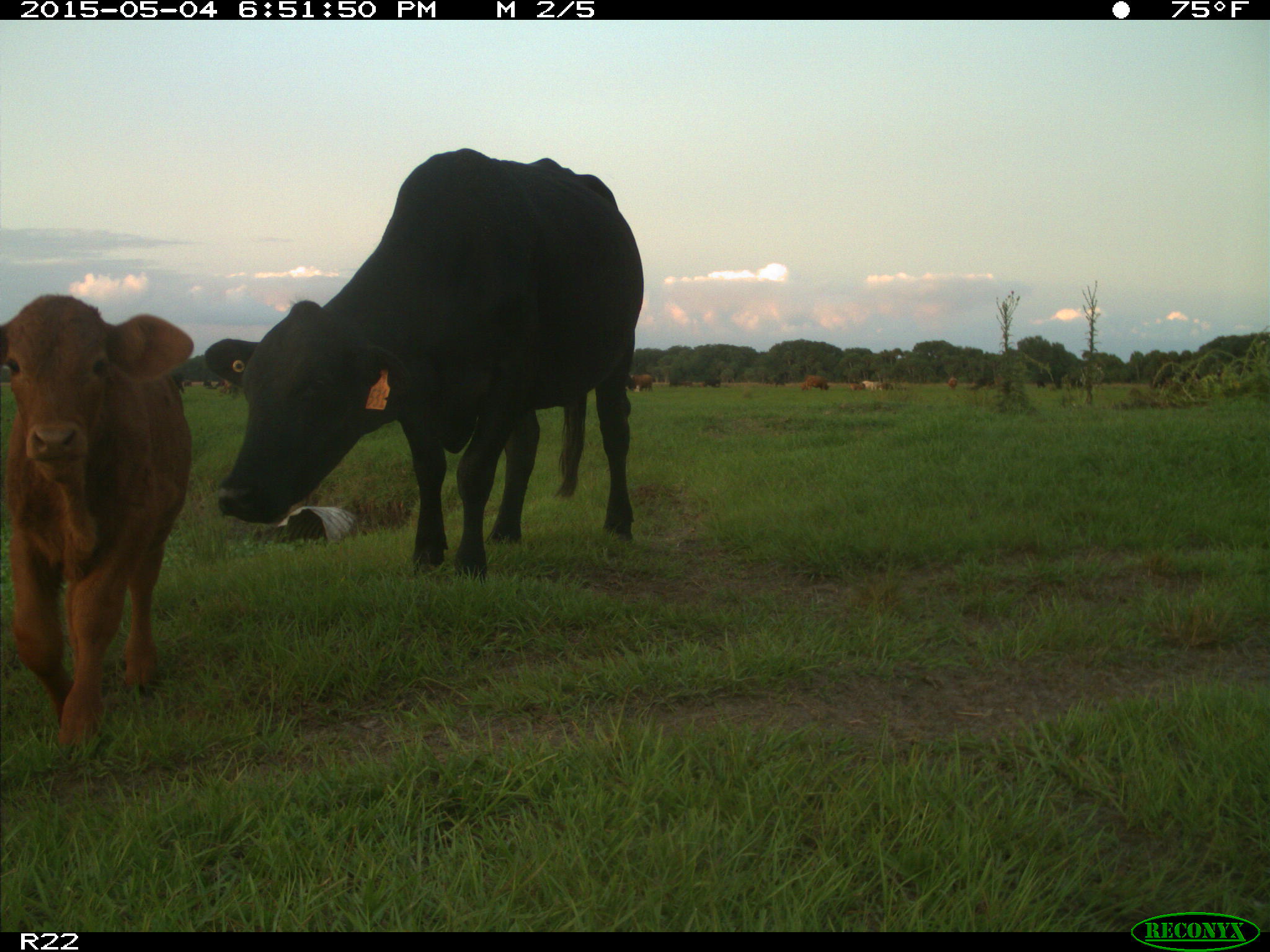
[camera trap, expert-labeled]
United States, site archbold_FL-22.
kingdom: Animalia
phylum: Chordata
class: Mammalia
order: Artiodactyla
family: Bovidae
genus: Bos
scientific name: Bos taurus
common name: domestic cow